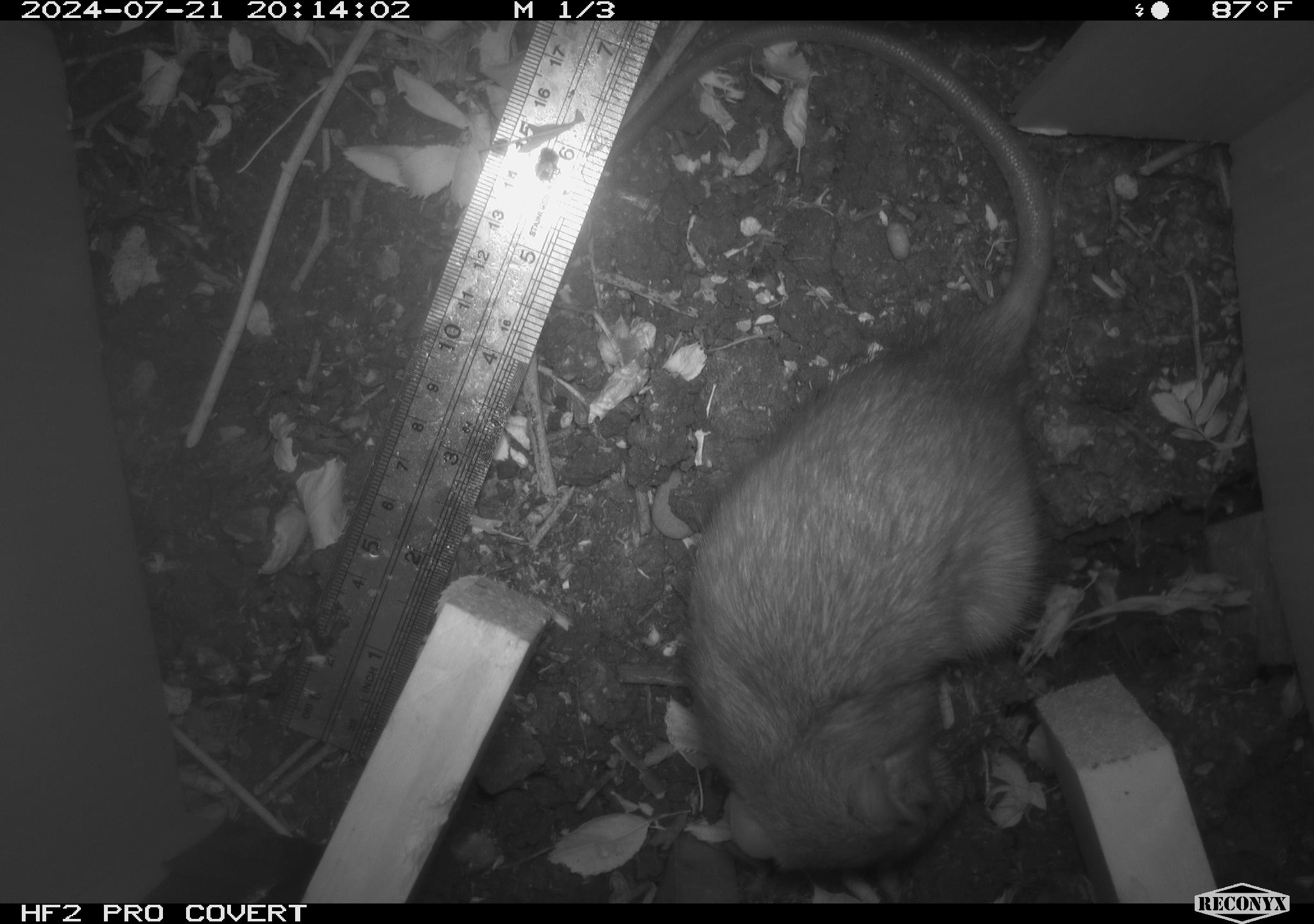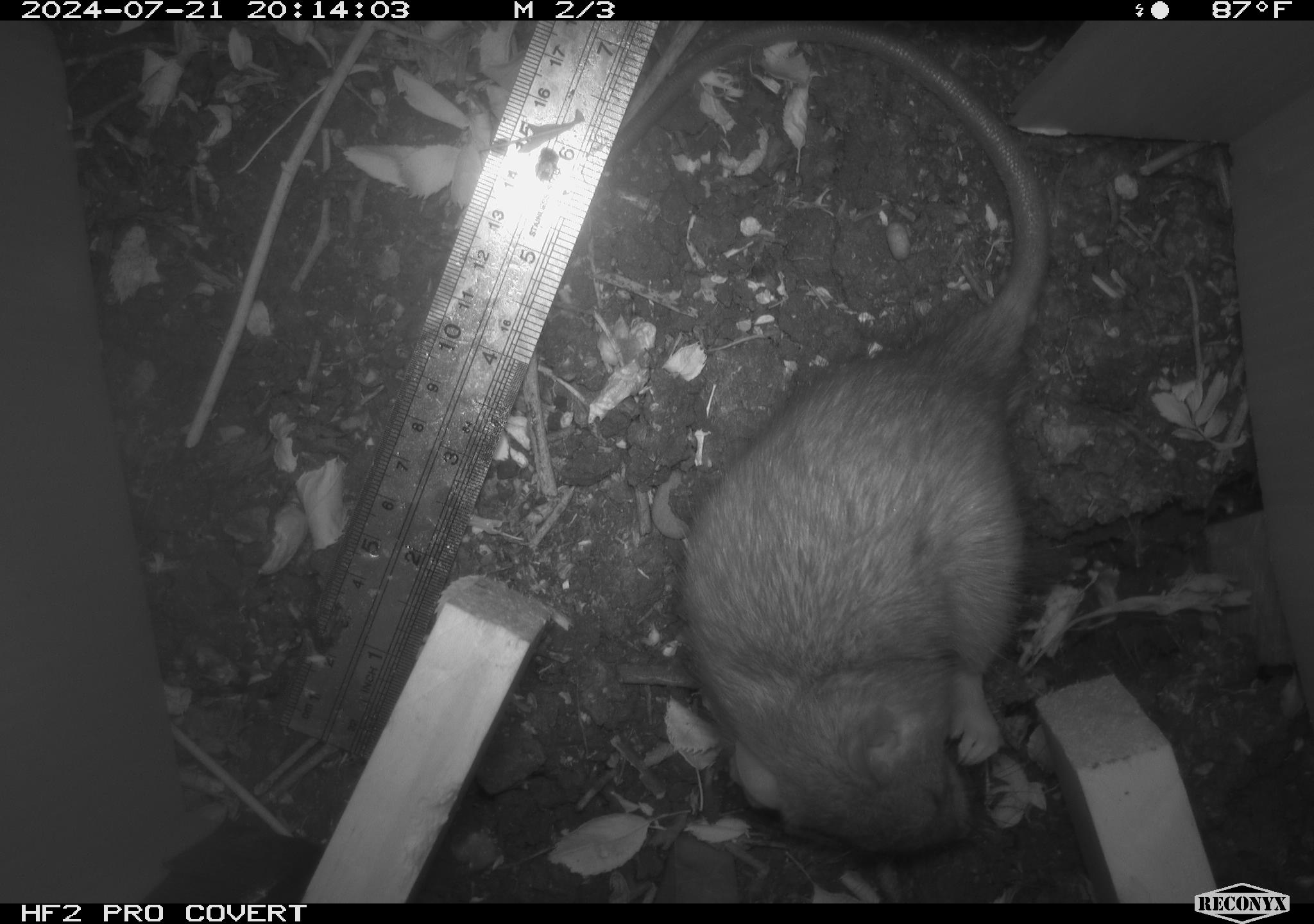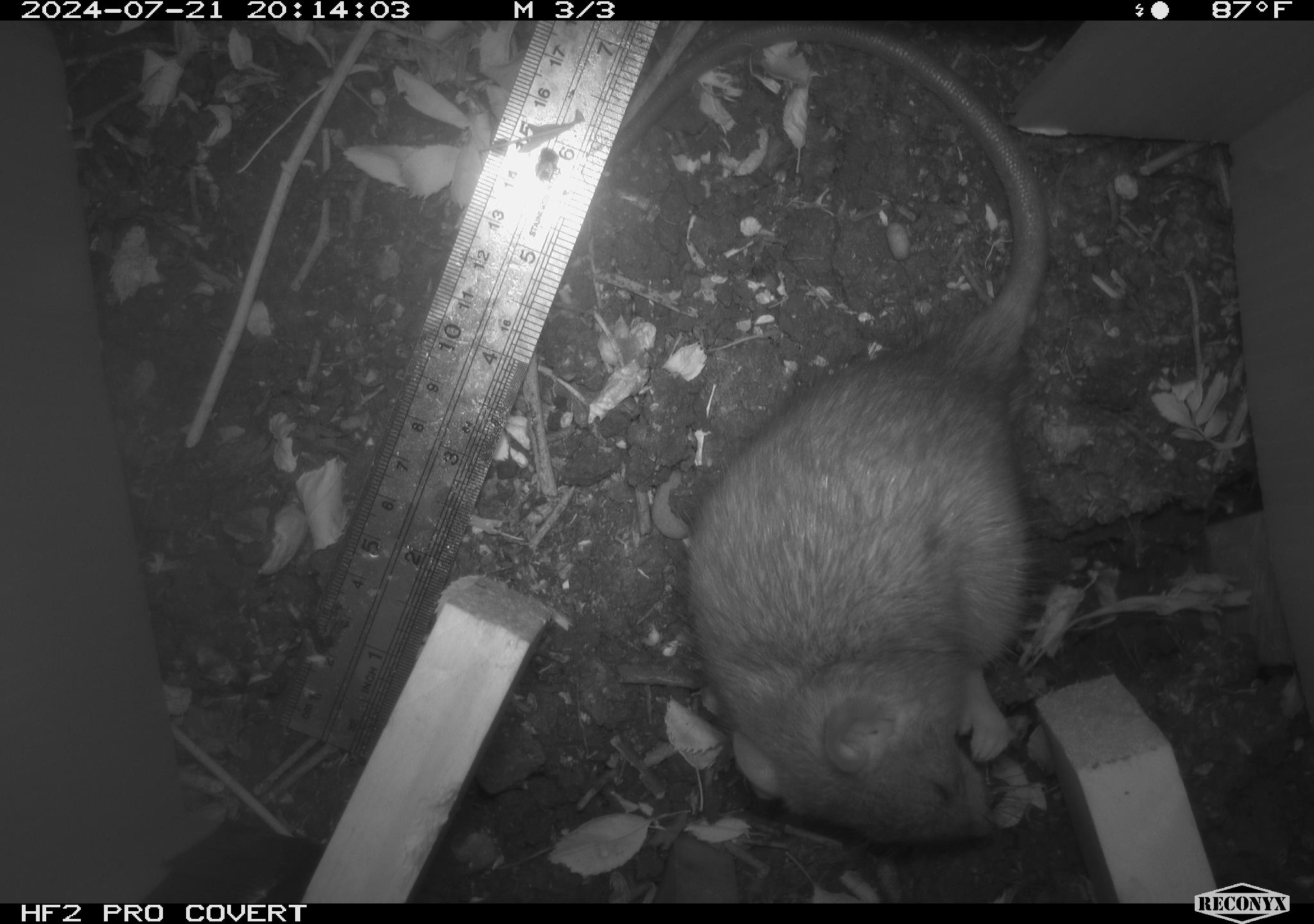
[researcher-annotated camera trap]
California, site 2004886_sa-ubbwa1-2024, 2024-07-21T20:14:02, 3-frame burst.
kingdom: Animalia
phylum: Chordata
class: Mammalia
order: Rodentia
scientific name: Rodentia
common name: woodrat or rat or mouse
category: woodrat or rat or mouse species